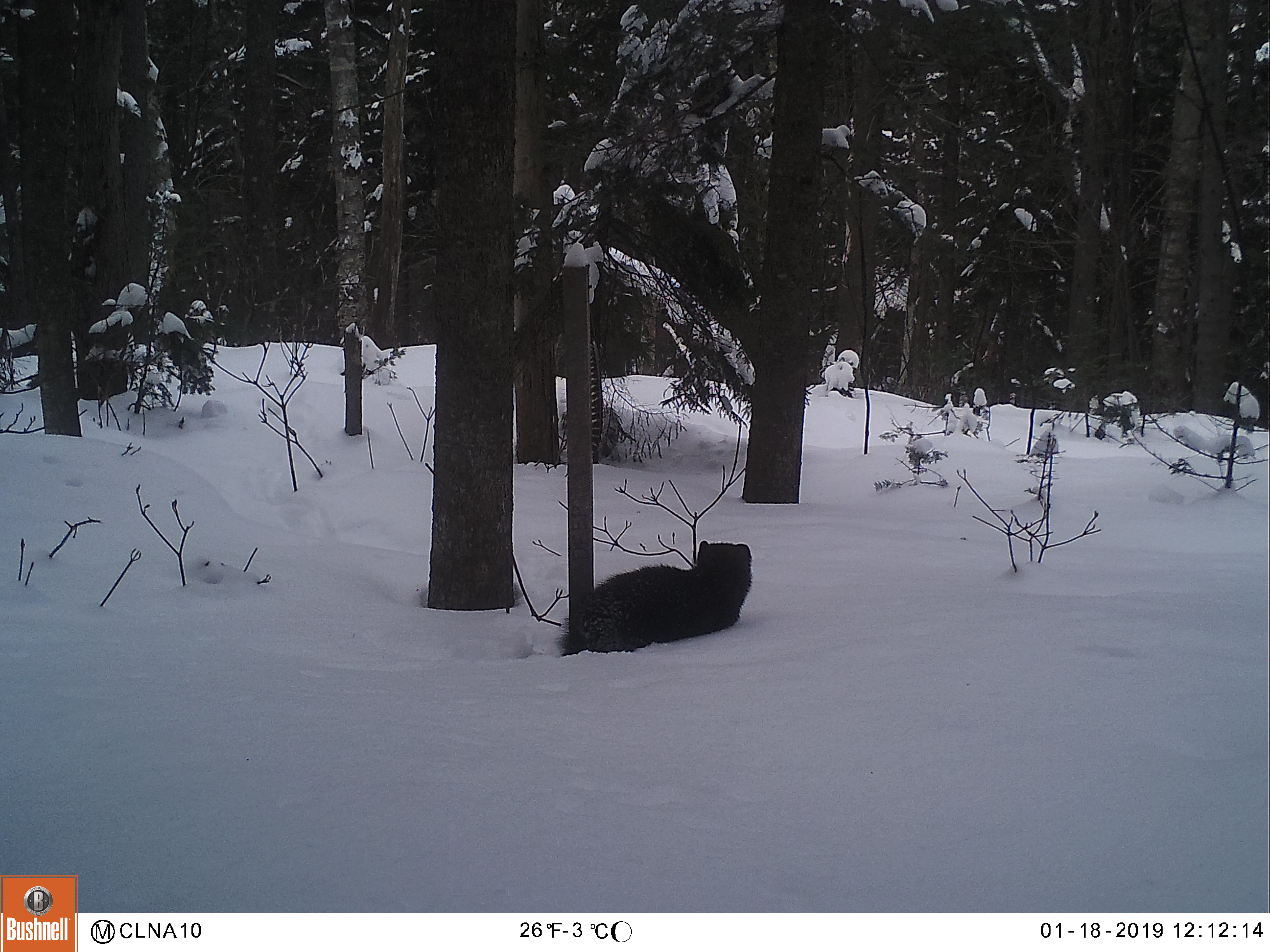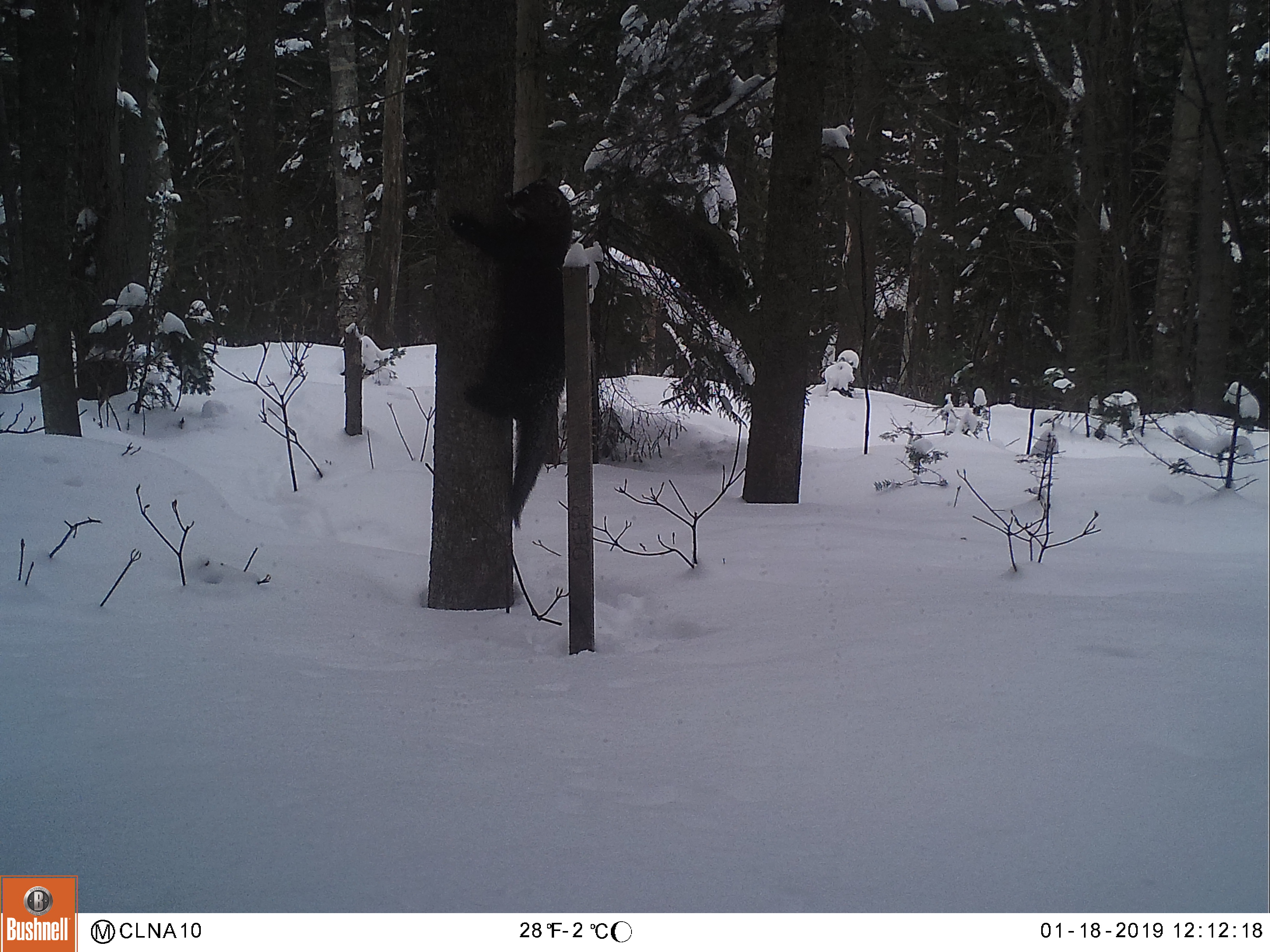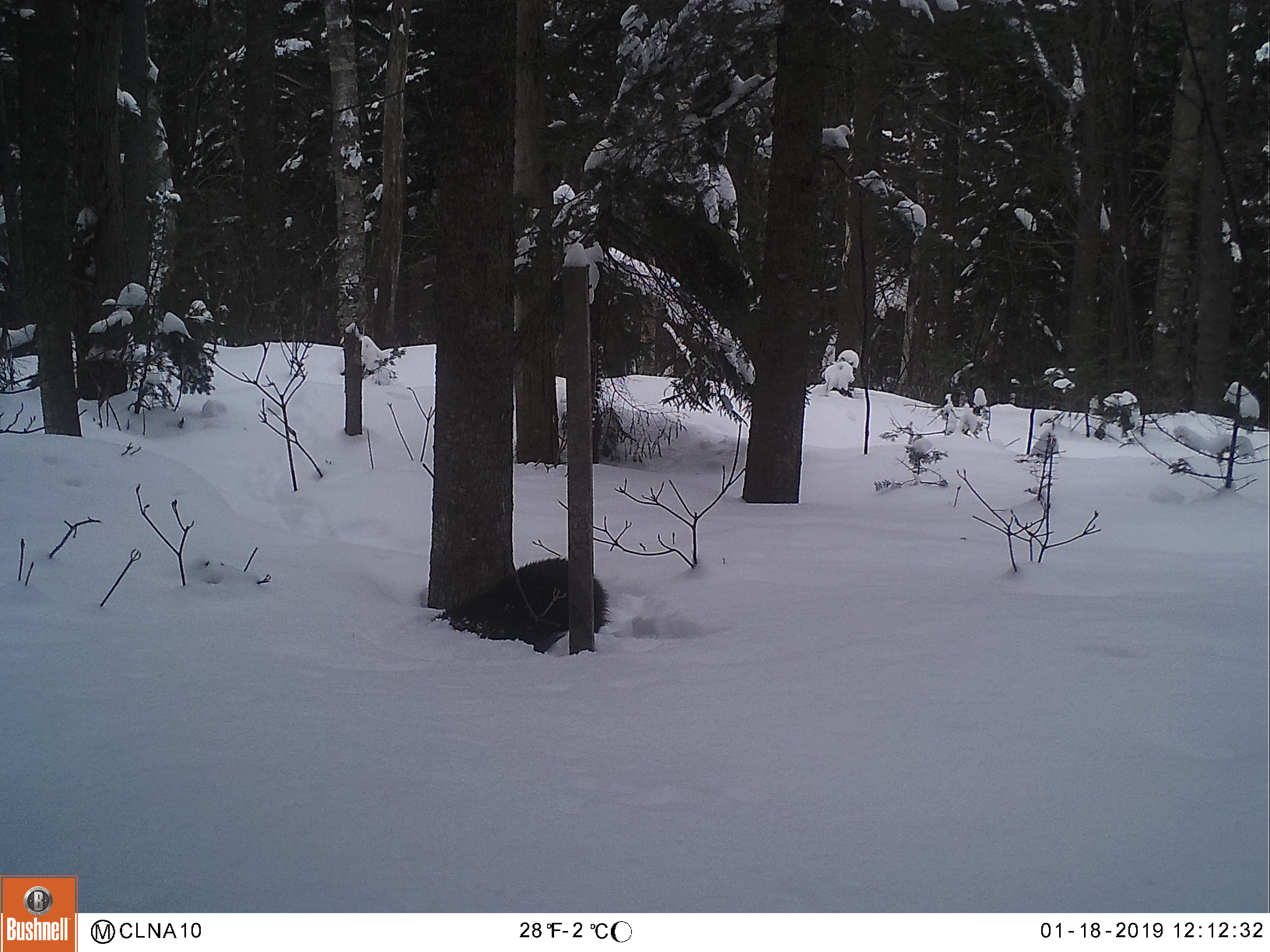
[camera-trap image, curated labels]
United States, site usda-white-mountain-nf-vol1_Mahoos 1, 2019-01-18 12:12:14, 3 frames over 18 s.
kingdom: Animalia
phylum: Chordata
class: Mammalia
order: Carnivora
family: Mustelidae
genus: Pekania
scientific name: Pekania pennanti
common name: fisher